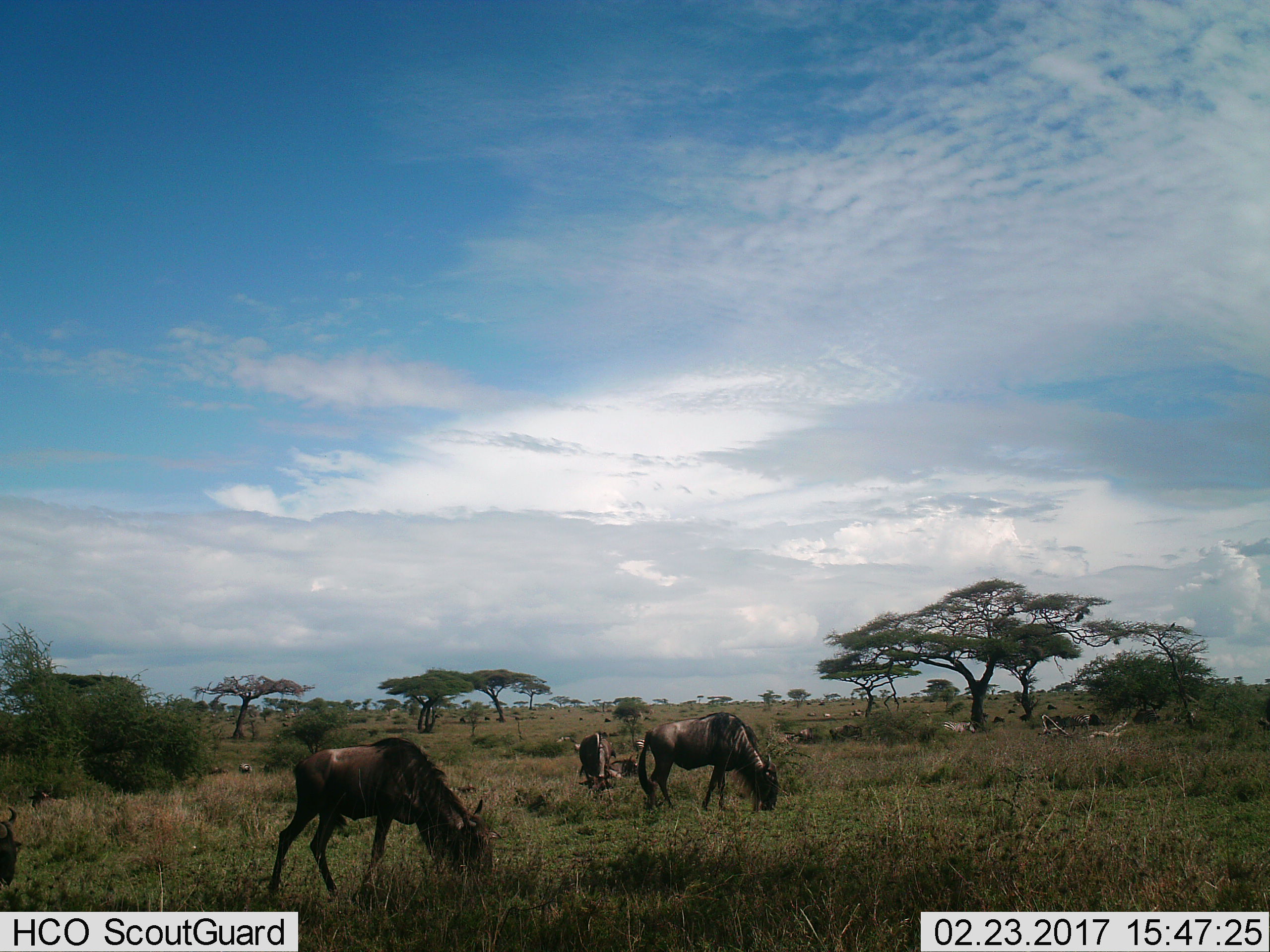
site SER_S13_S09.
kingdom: Animalia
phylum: Chordata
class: Mammalia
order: Artiodactyla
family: Bovidae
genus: Connochaetes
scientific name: Connochaetes taurinus taurinus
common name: blue wildebeest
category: wildebeestblue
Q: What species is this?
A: Wildebeestblue (blue wildebeest) (Connochaetes taurinus taurinus).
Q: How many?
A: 11-50.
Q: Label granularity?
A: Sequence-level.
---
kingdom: Animalia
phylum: Chordata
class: Mammalia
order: Perissodactyla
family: Equidae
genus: Equus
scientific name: Equus quagga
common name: plains zebra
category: zebraplains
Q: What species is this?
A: Zebraplains (plains zebra) (Equus quagga).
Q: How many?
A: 11-50.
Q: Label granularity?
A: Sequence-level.